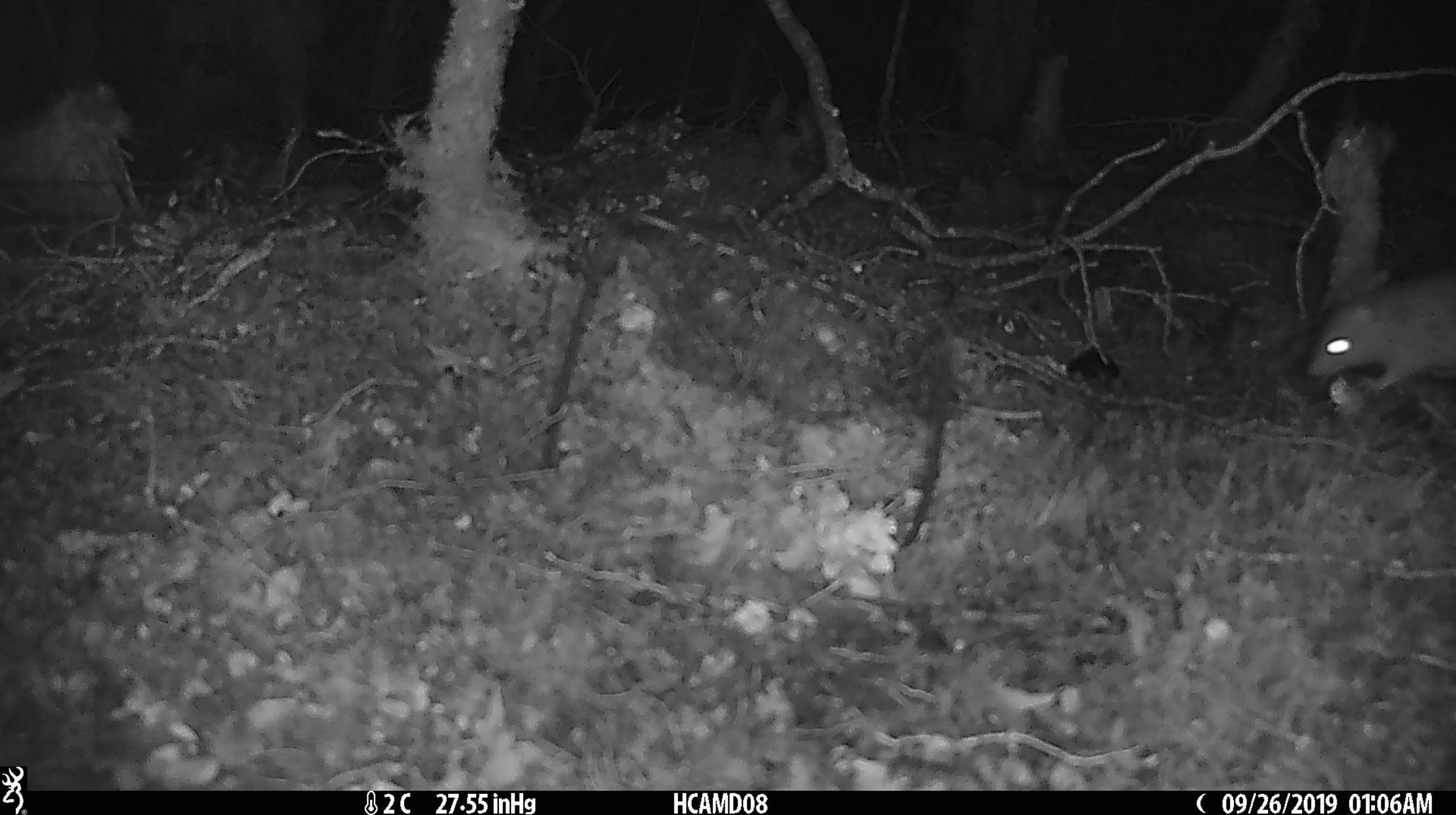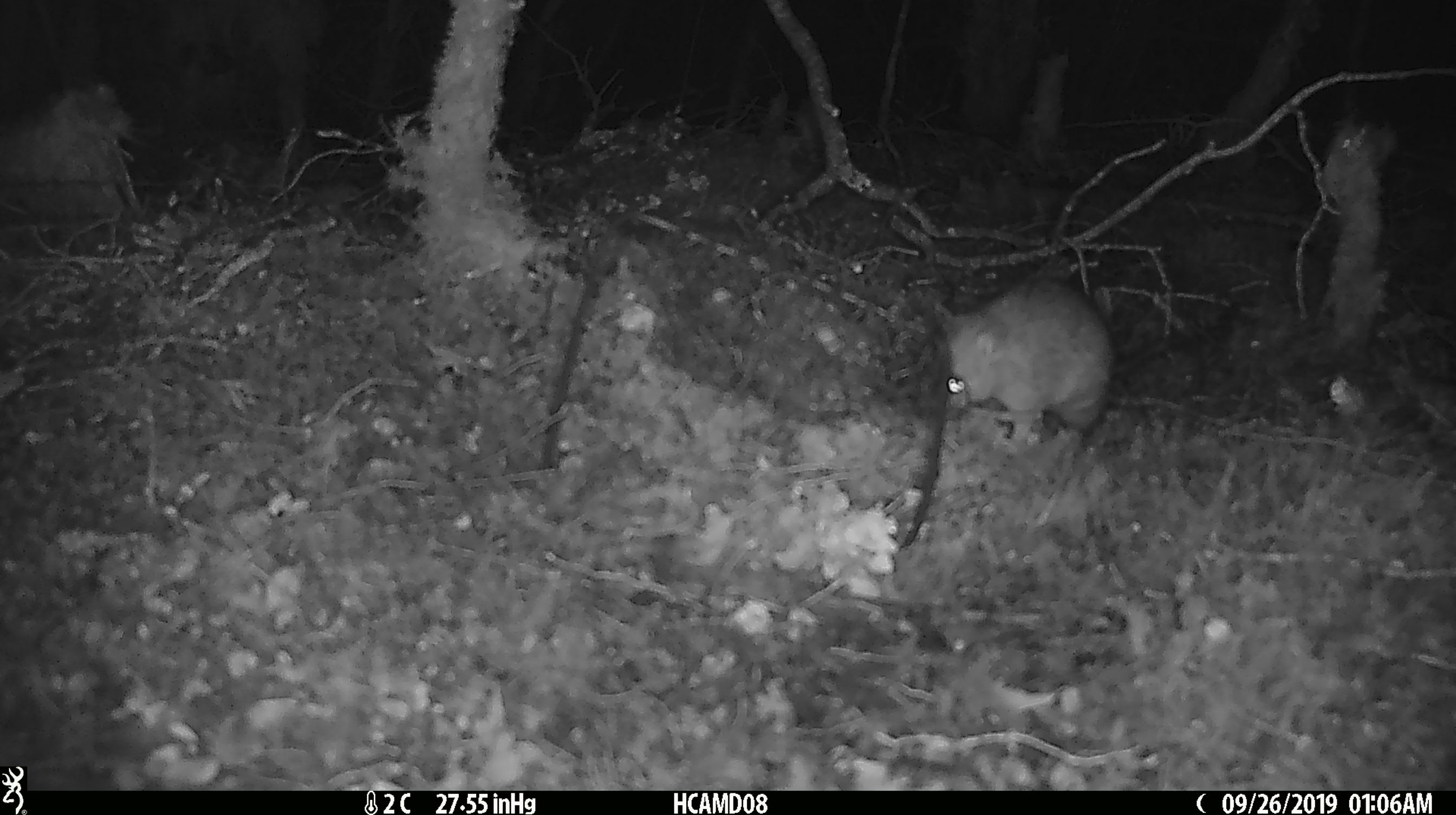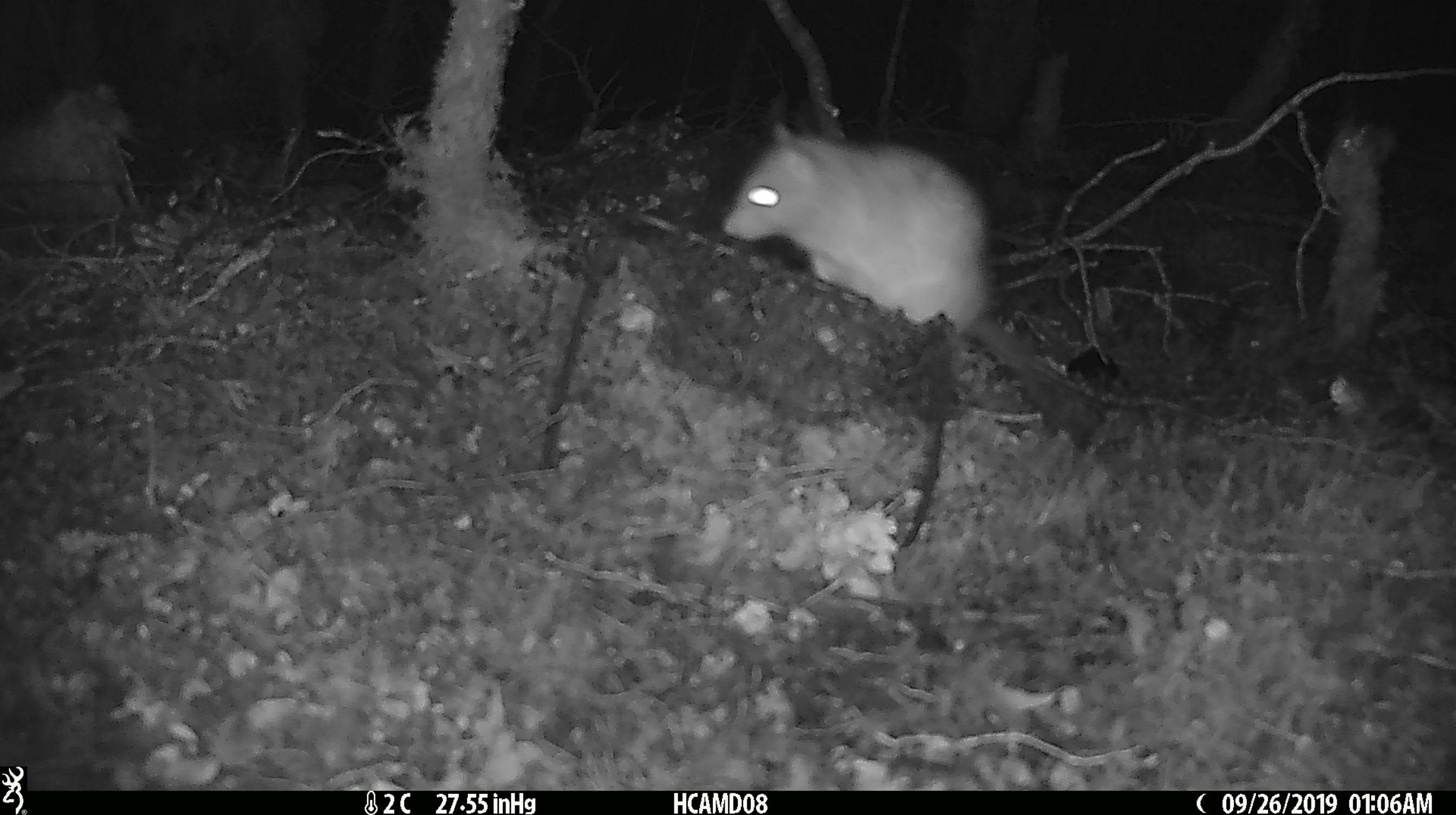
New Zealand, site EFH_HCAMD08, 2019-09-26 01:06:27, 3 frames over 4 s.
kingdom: Animalia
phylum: Chordata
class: Mammalia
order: Rodentia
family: Muridae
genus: Rattus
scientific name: Rattus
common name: rat